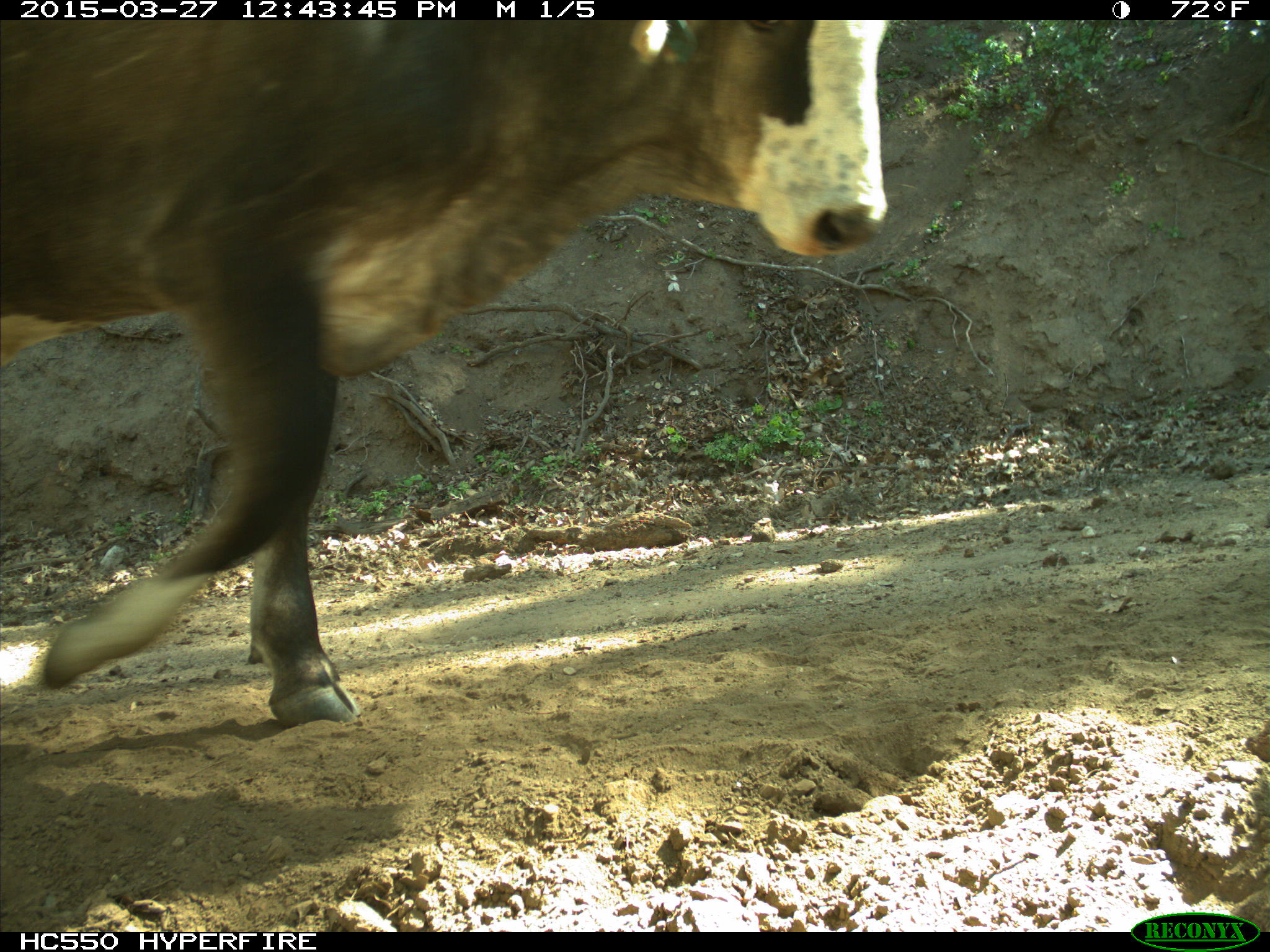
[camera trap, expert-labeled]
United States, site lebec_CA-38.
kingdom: Animalia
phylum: Chordata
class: Mammalia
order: Artiodactyla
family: Bovidae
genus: Bos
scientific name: Bos taurus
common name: domestic cow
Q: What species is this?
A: Bos taurus (domestic cow).